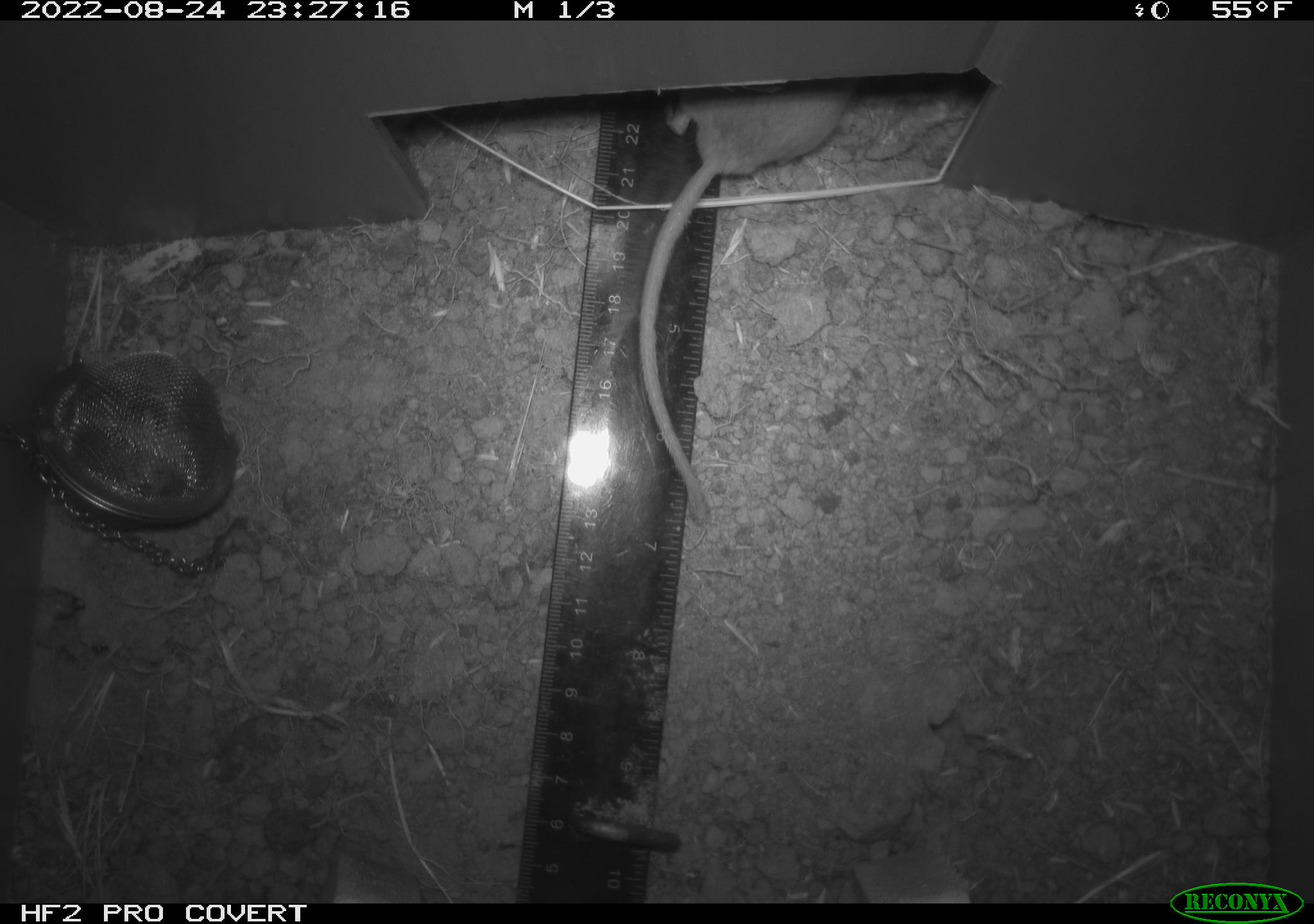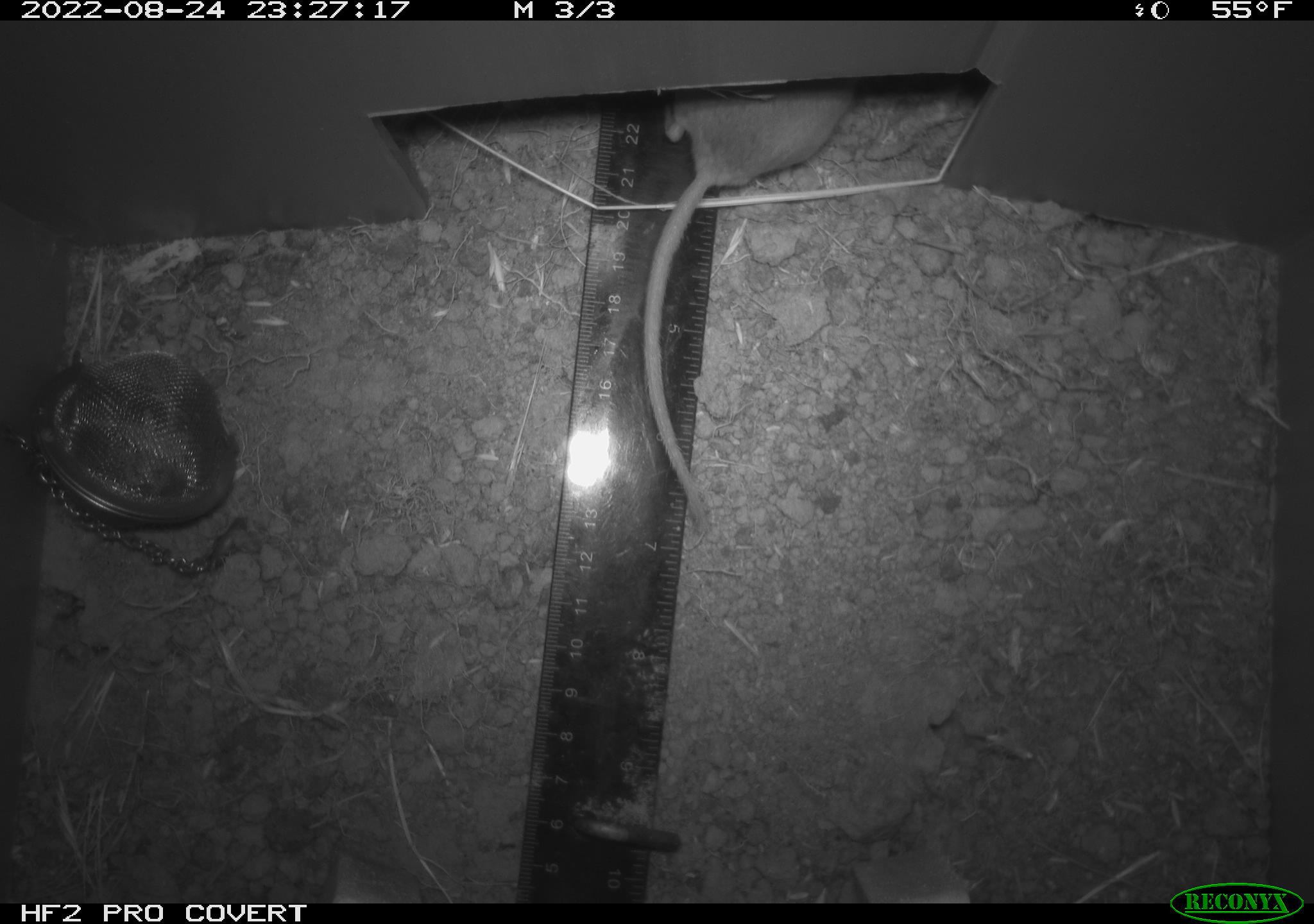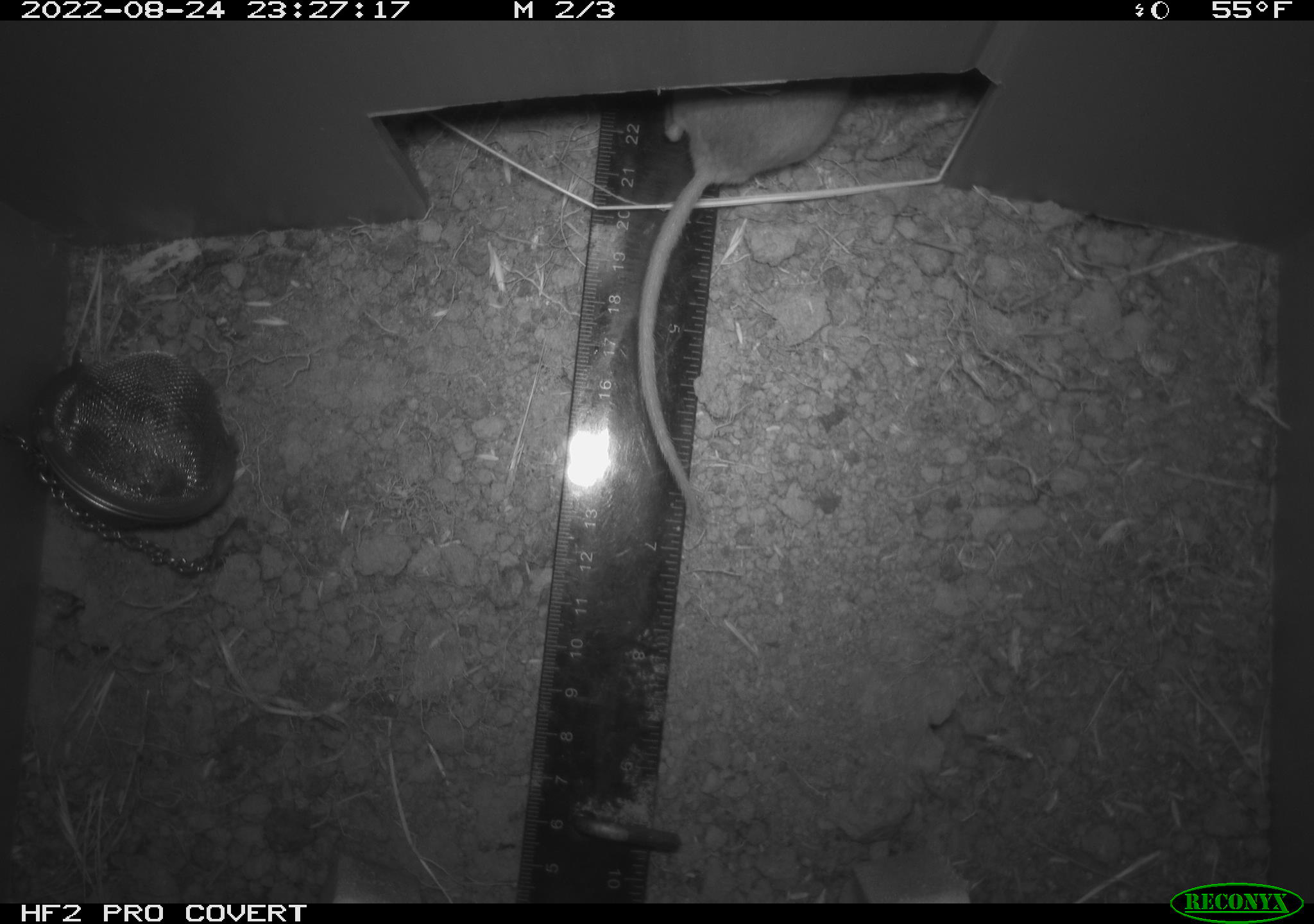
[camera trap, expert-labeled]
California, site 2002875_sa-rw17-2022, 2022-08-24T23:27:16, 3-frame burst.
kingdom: Animalia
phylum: Chordata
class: Mammalia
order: Rodentia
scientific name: Rodentia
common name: mouse species